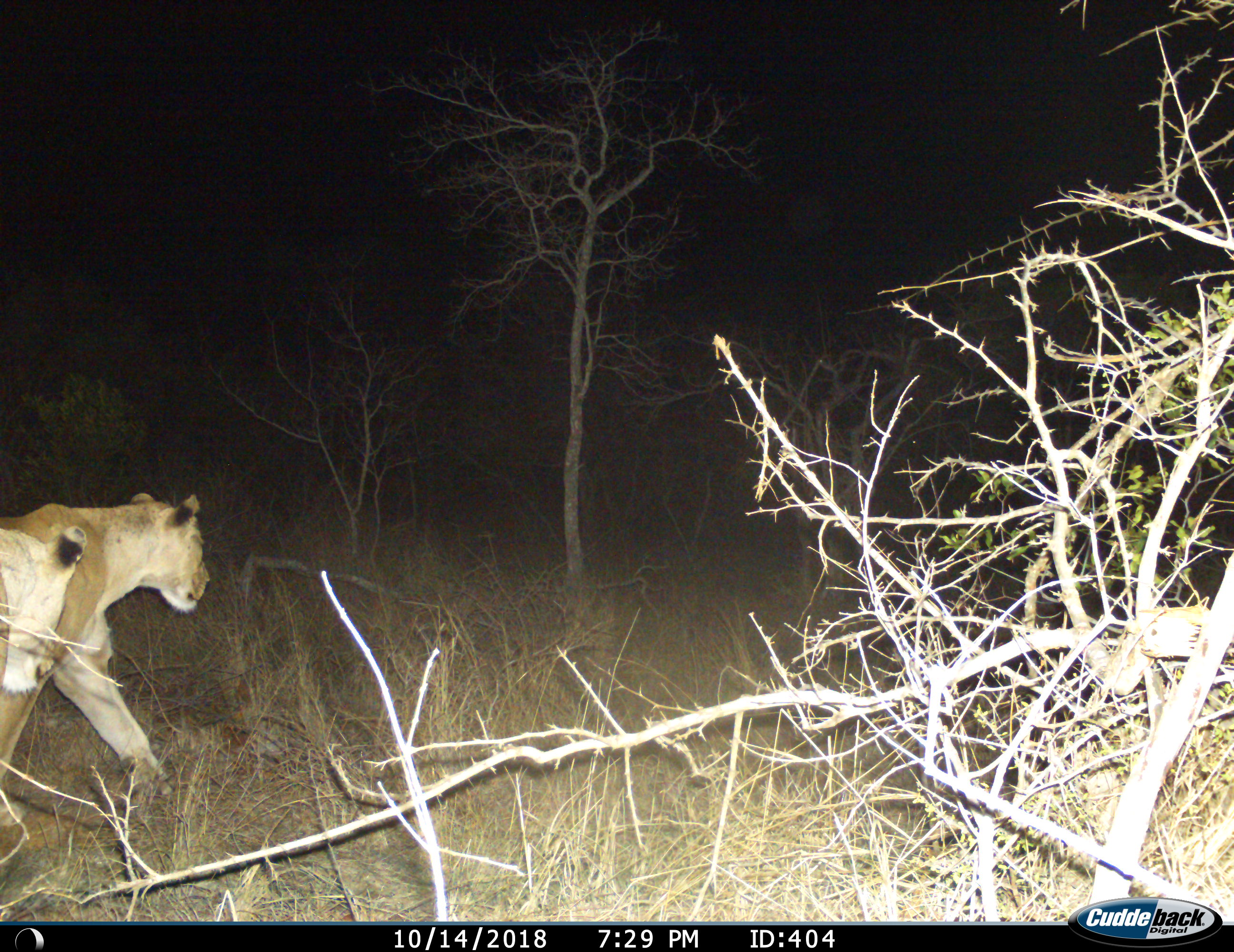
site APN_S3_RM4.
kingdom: Animalia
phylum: Chordata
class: Mammalia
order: Carnivora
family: Felidae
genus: Panthera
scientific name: Panthera leo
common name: lion female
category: lionfemale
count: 2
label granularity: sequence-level